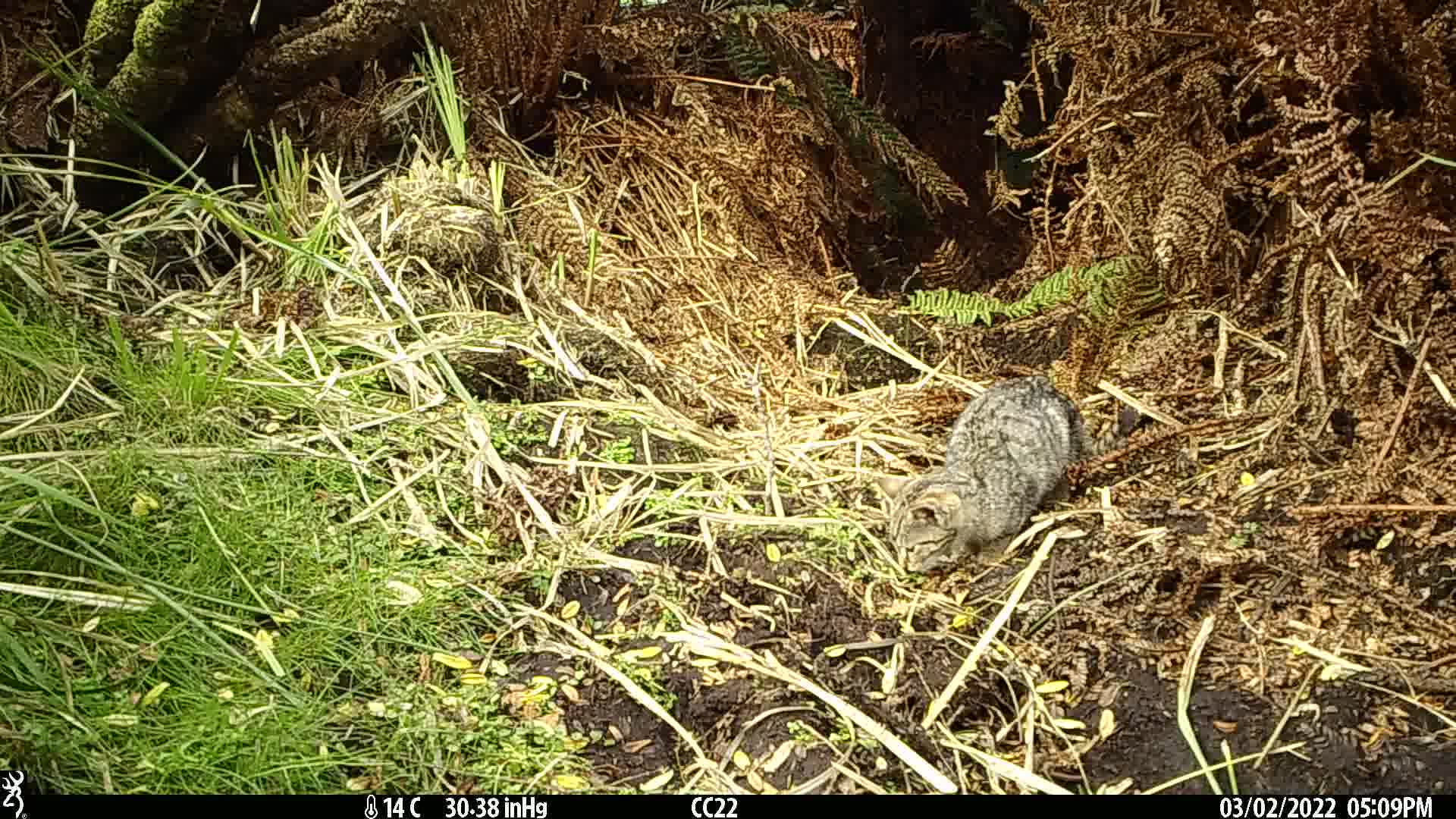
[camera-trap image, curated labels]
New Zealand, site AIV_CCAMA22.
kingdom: Animalia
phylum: Chordata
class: Mammalia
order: Carnivora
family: Felidae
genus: Felis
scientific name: Felis catus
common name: domestic cat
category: cat